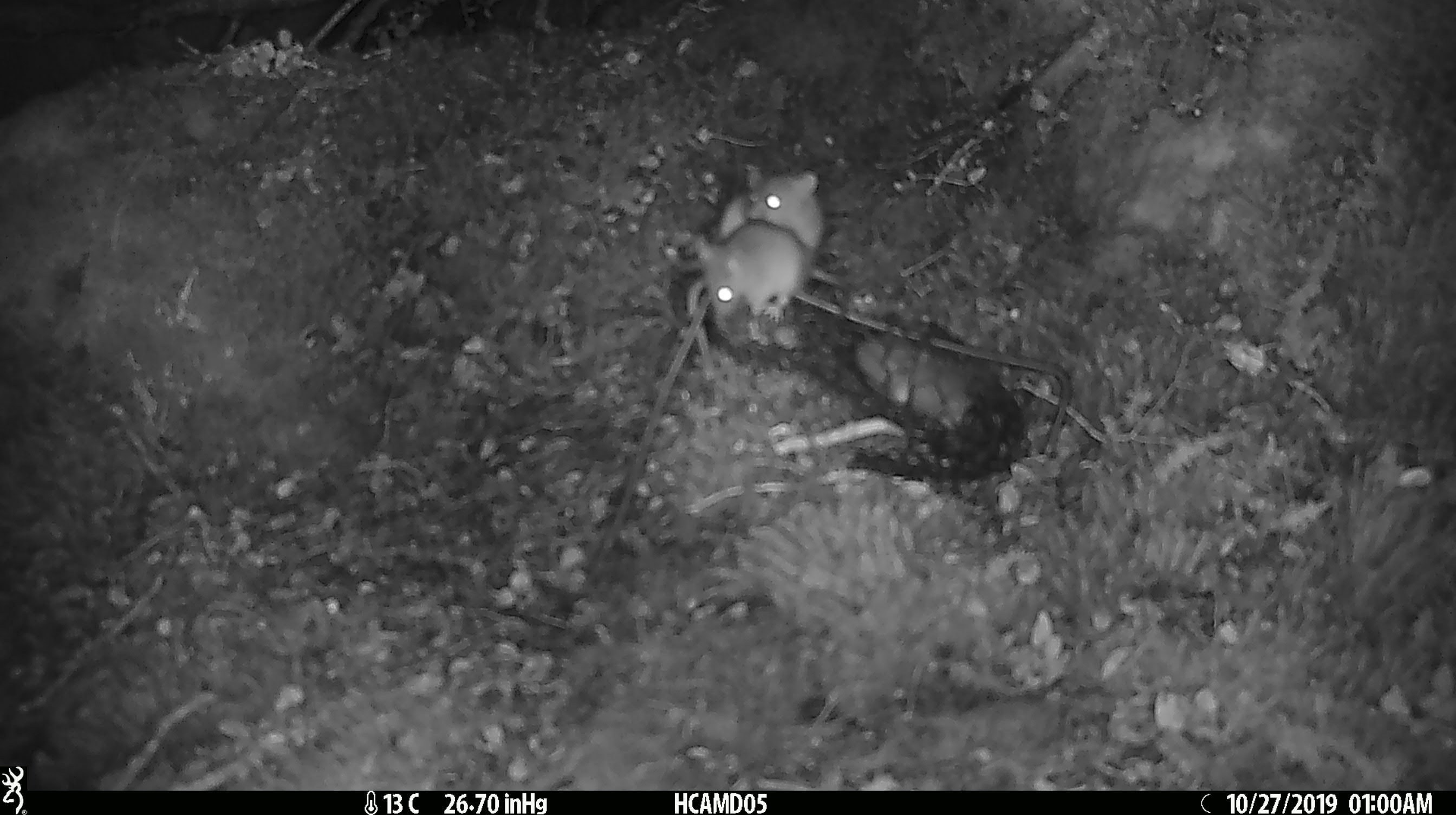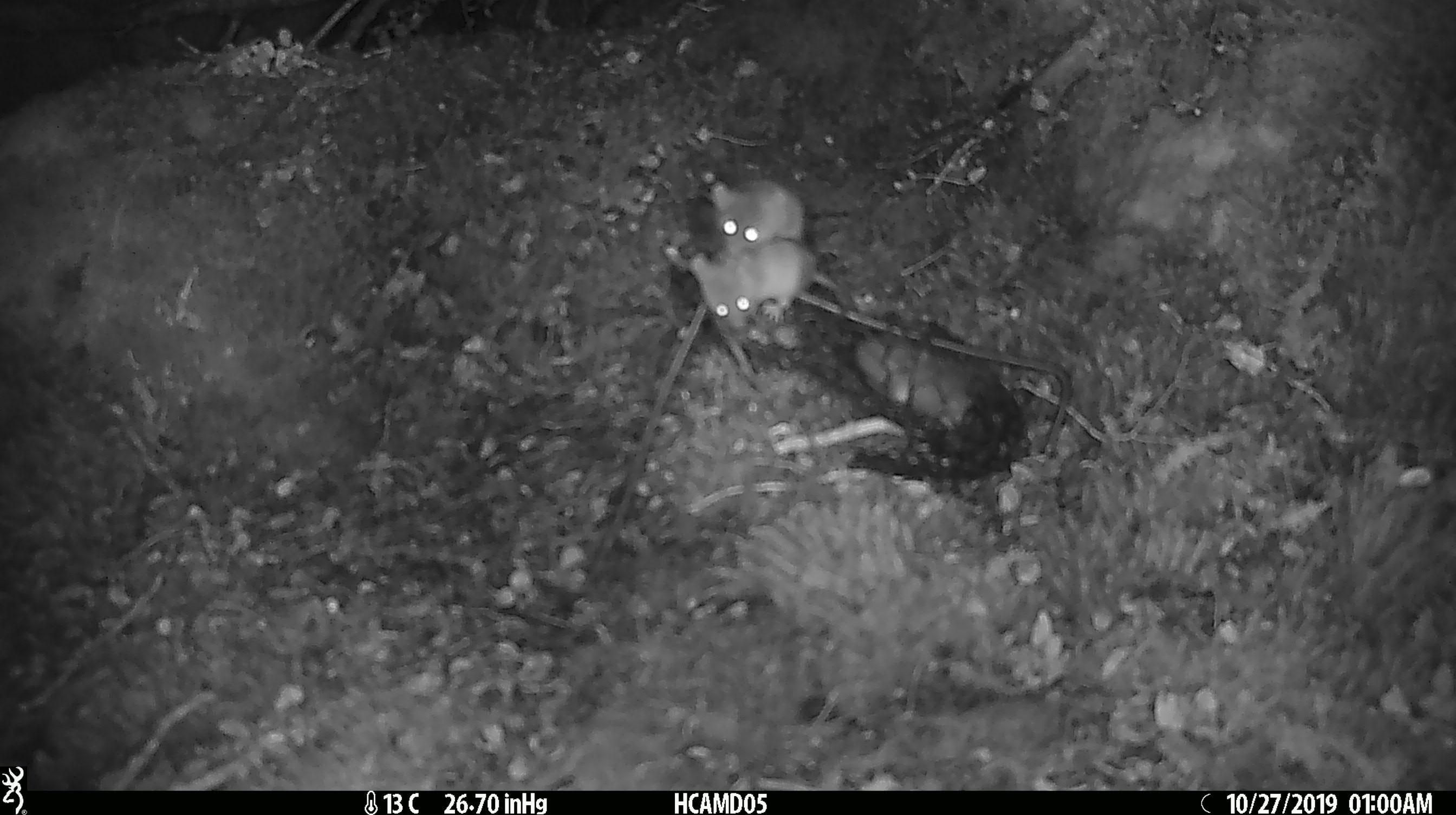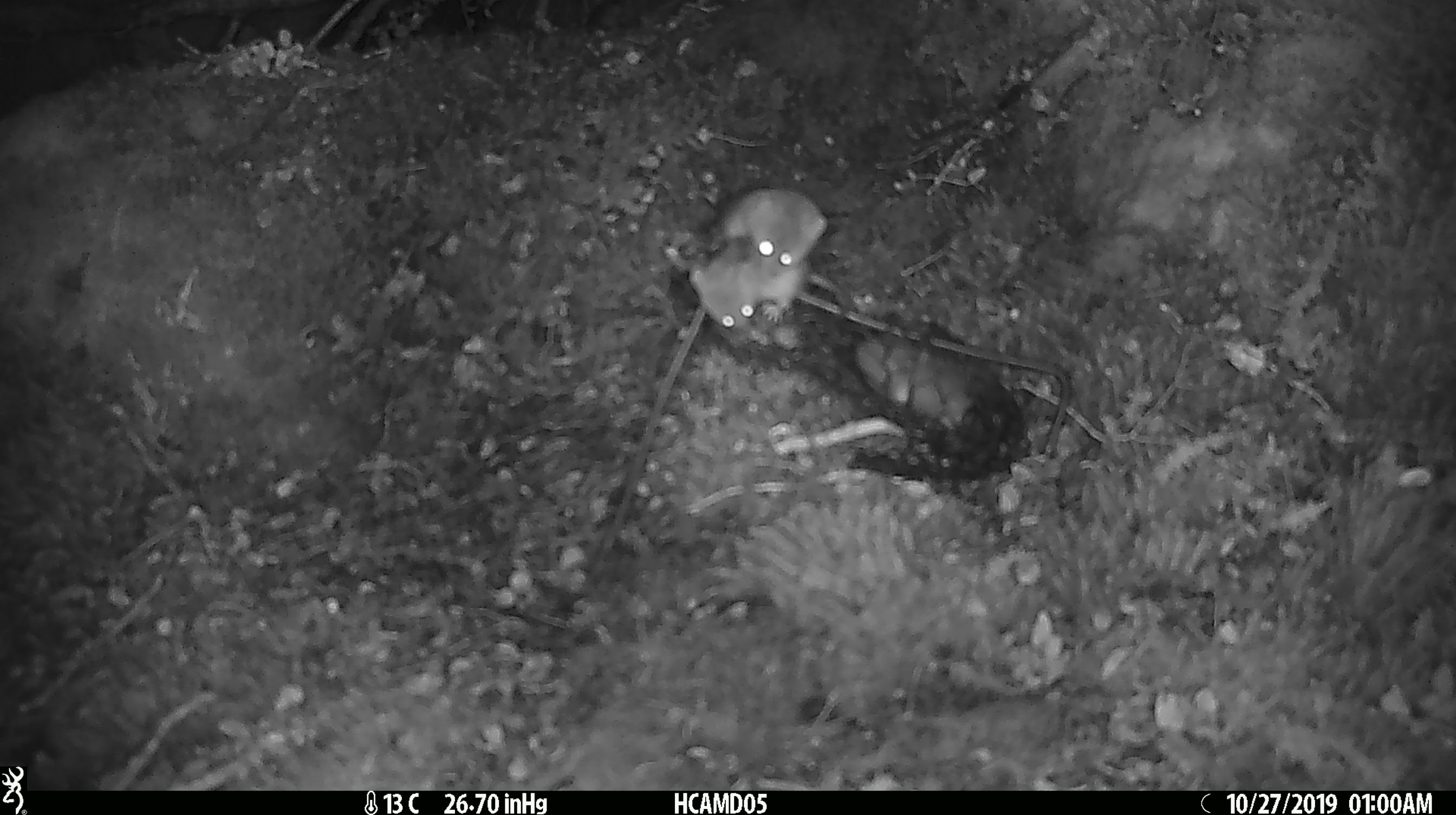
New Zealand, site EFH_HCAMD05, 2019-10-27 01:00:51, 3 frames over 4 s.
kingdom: Animalia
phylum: Chordata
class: Mammalia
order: Rodentia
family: Muridae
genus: Mus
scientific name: Mus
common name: mouse